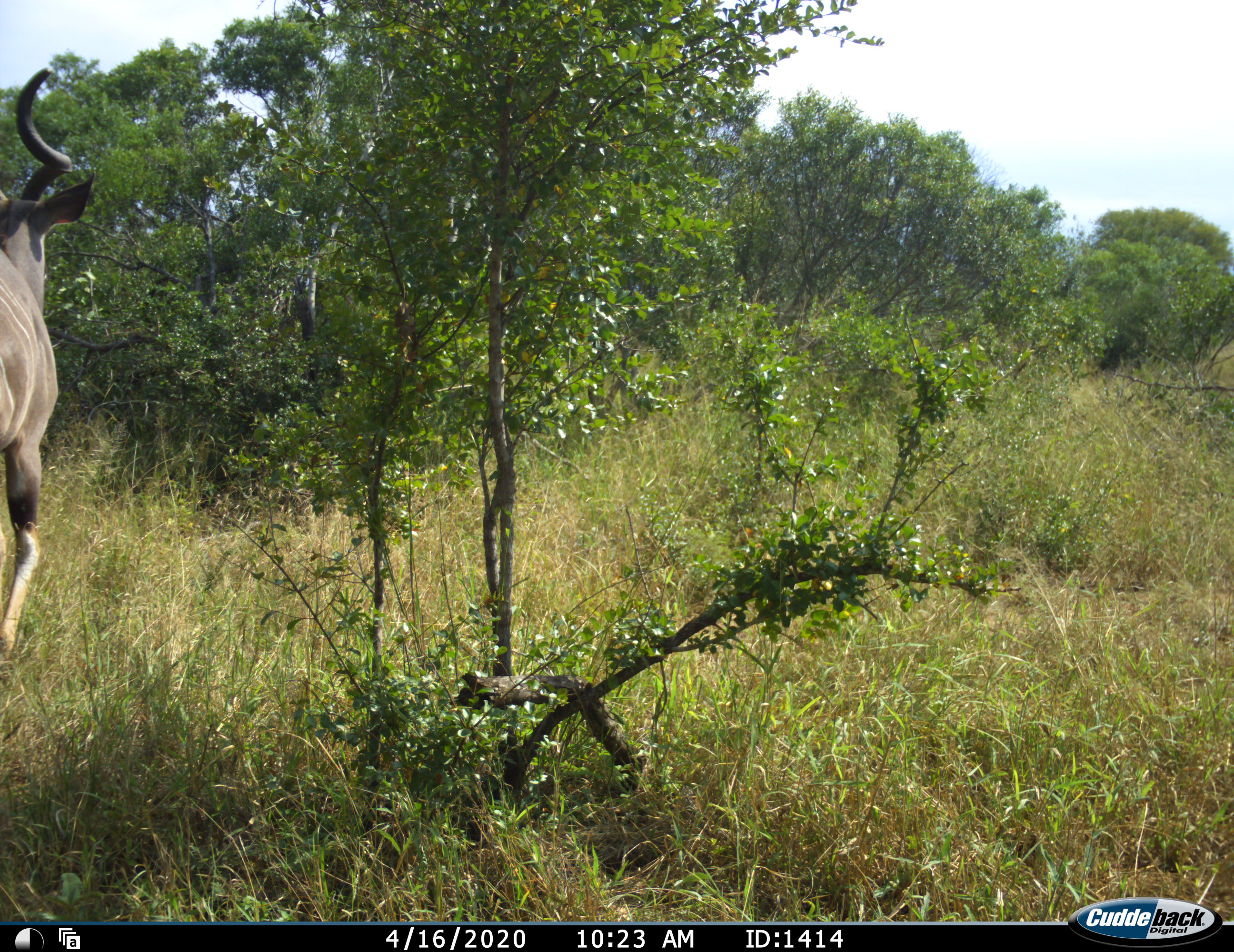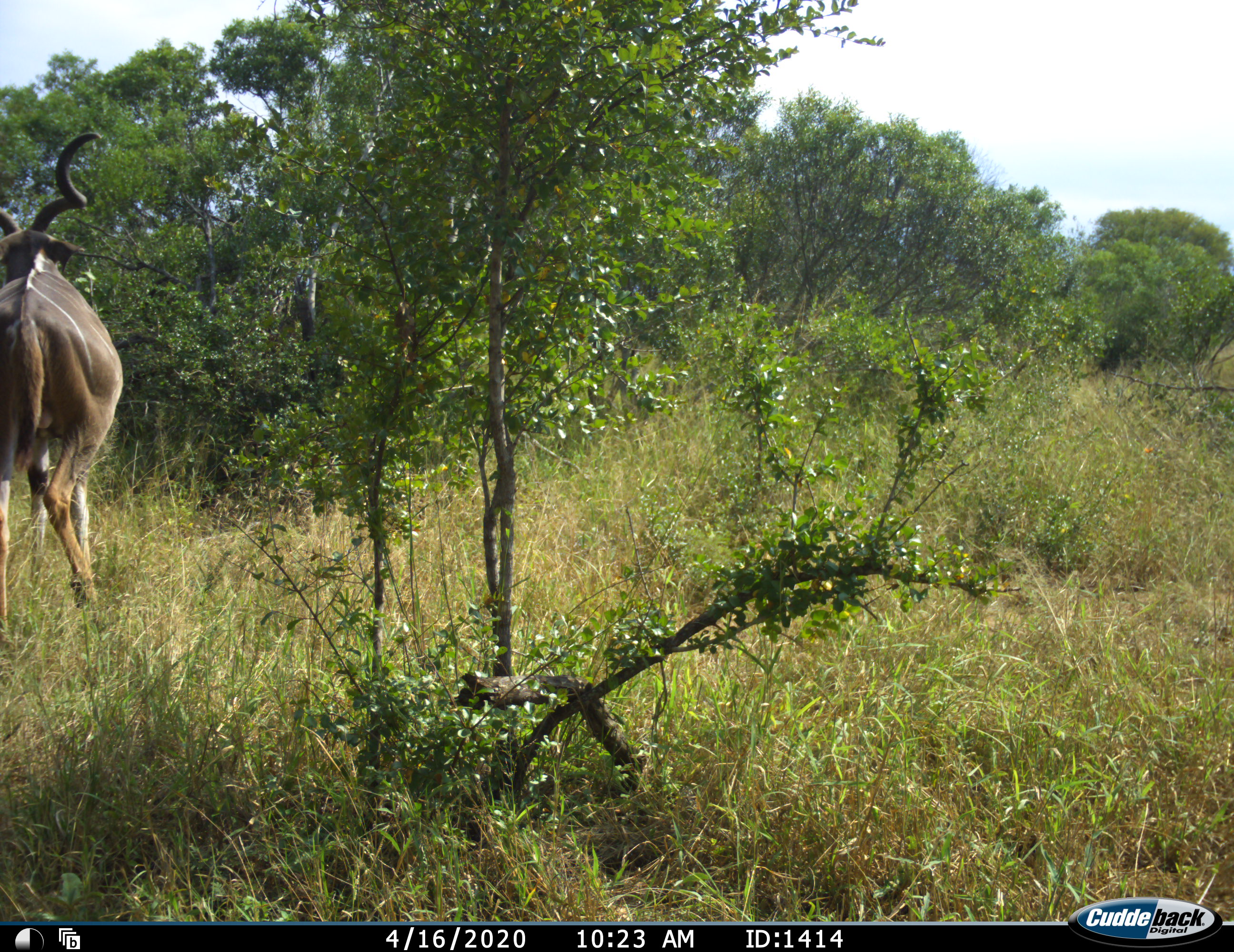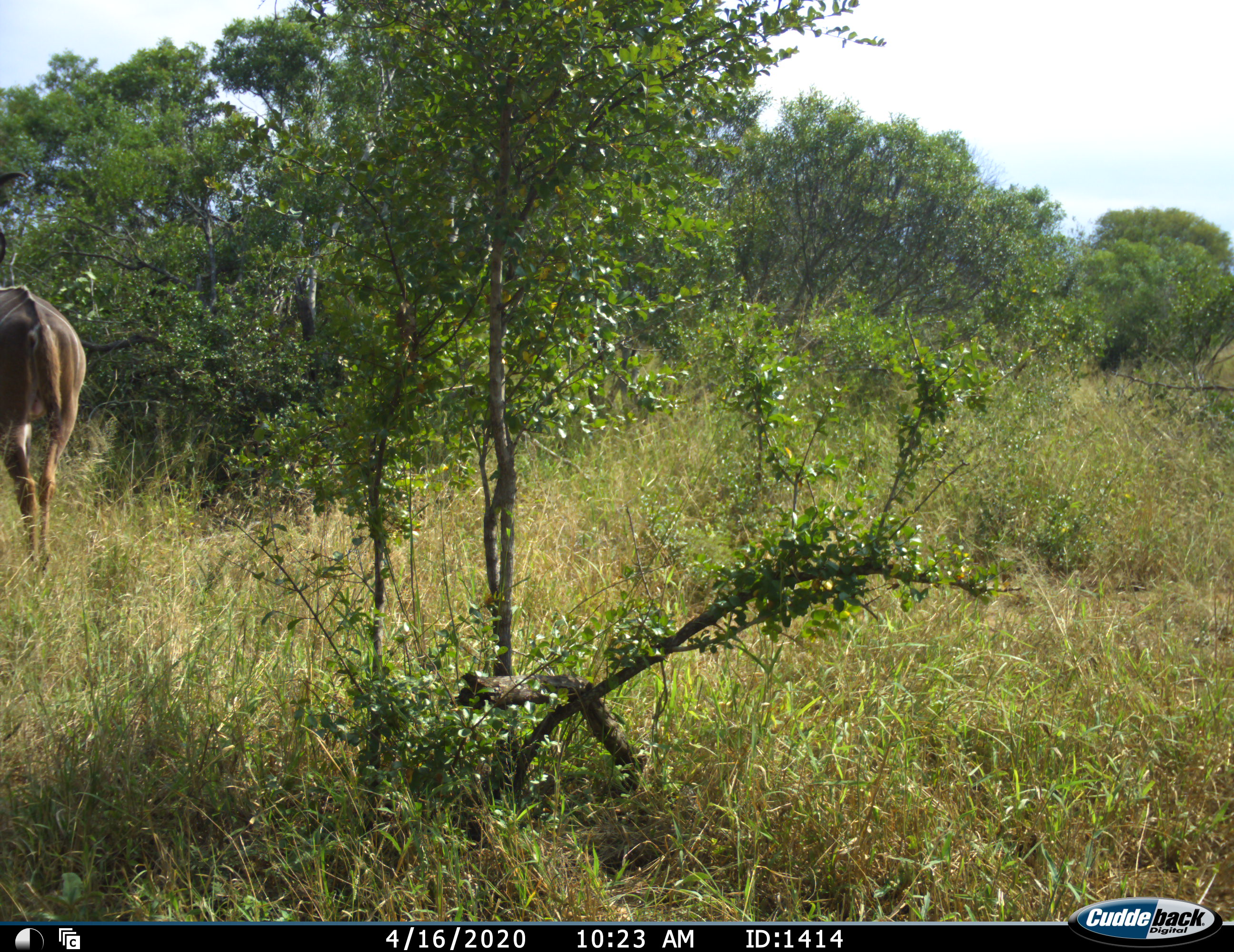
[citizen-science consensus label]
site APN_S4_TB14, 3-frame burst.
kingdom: Animalia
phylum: Chordata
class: Mammalia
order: Artiodactyla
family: Bovidae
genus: Tragelaphus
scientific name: Tragelaphus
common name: kudu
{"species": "kudu (Tragelaphus)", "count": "1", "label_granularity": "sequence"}